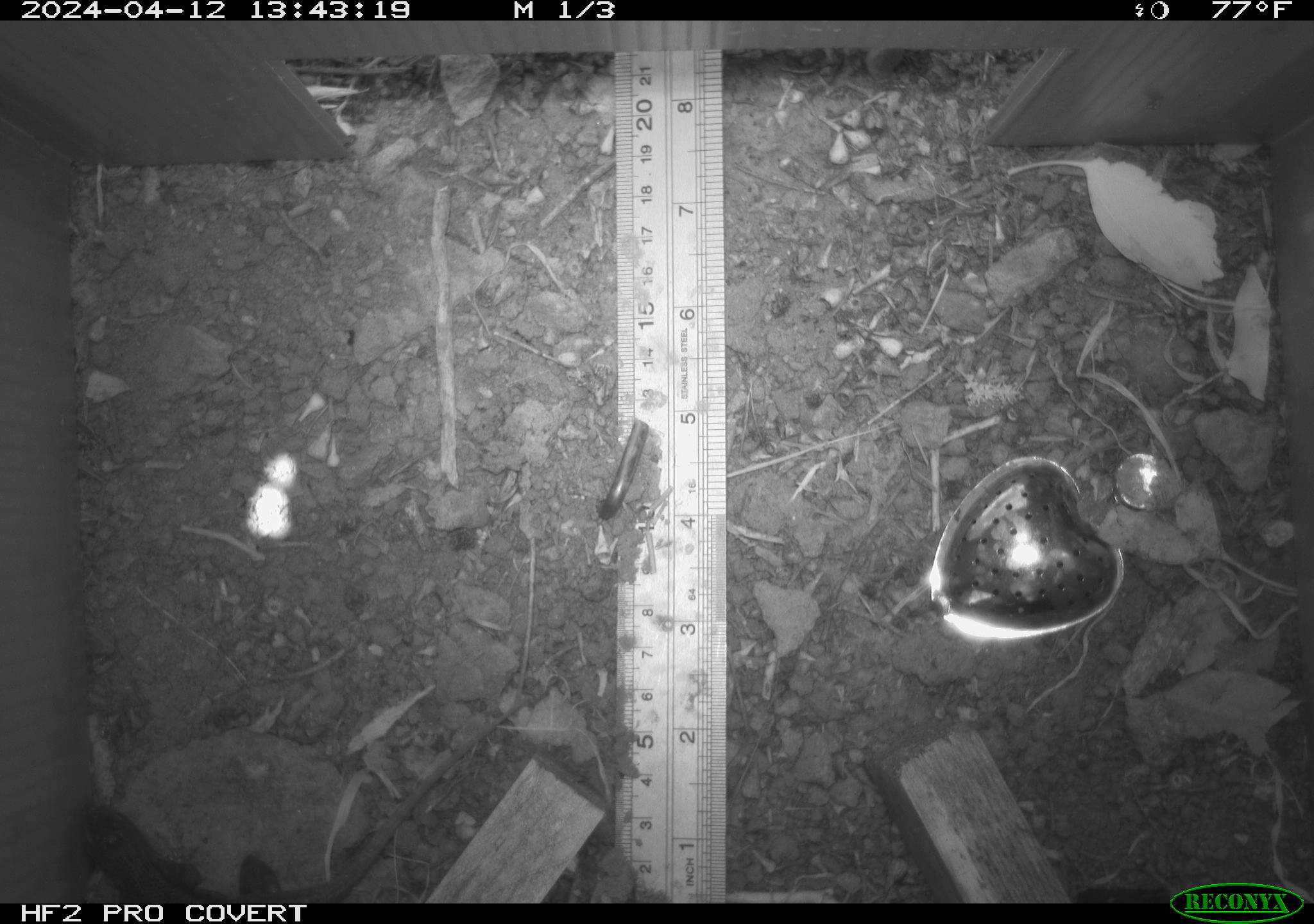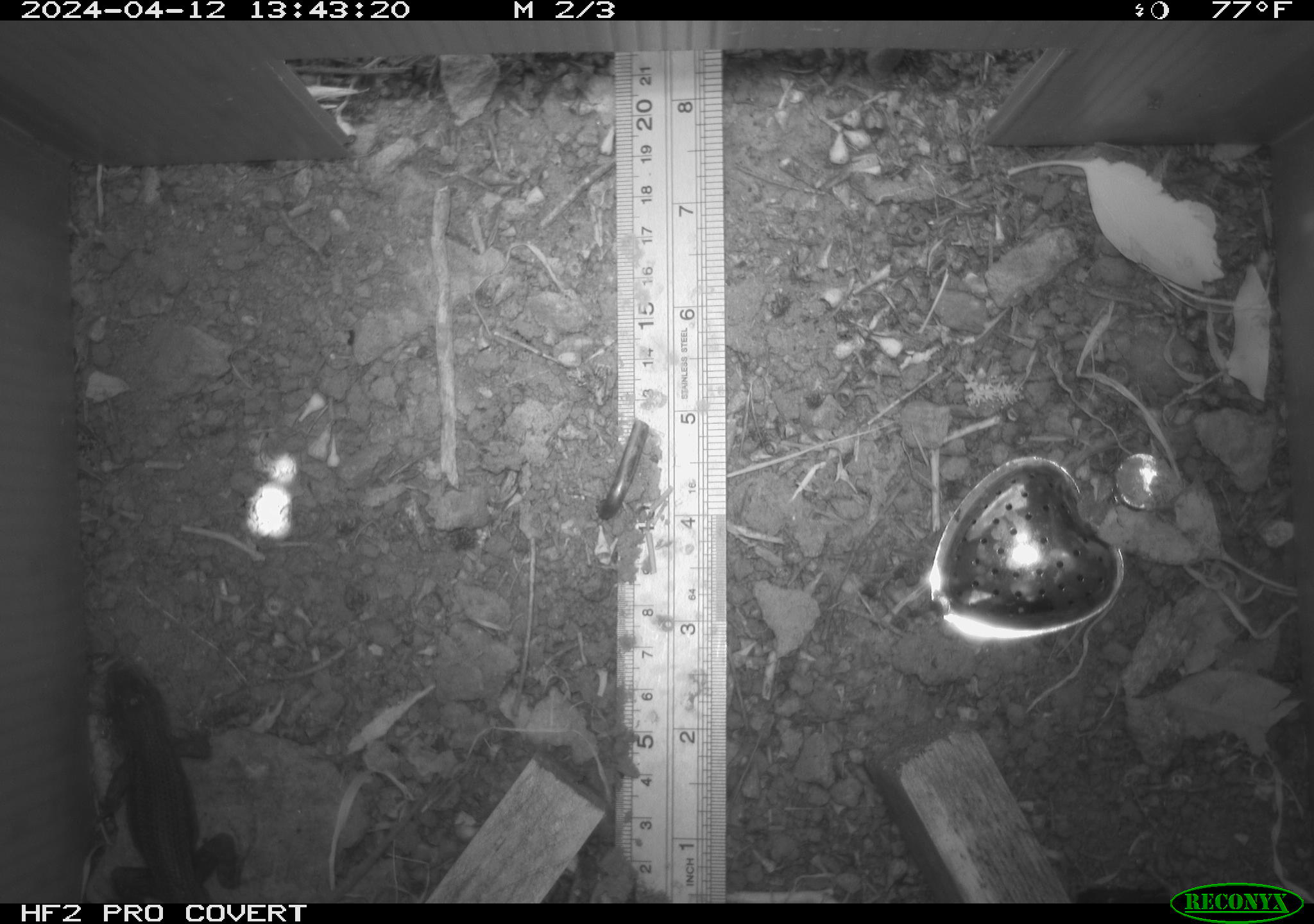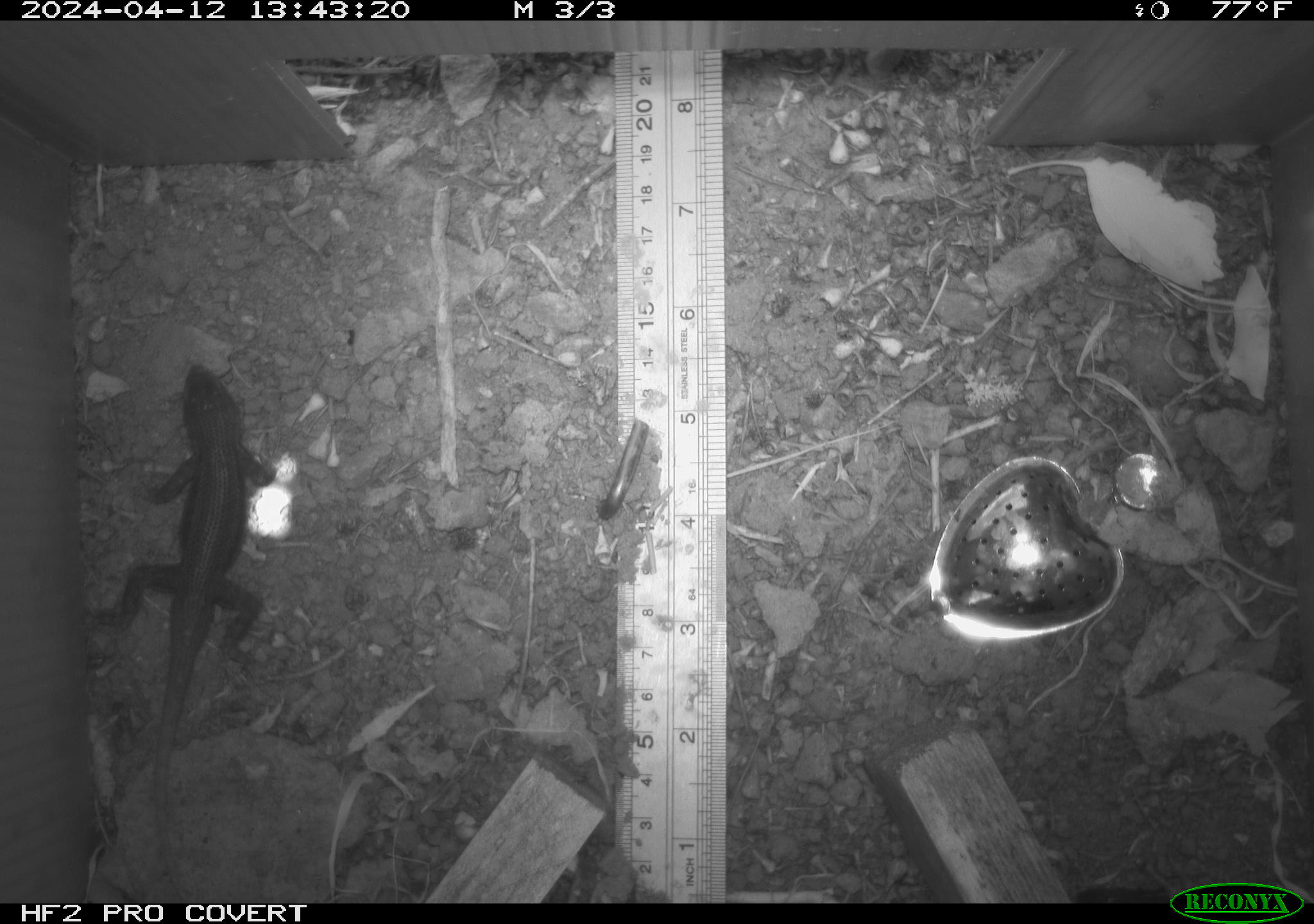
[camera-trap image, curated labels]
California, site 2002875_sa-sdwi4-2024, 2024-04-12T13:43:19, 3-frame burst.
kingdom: Animalia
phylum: Chordata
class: Reptilia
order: Squamata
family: Phrynosomatidae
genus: Sceloporus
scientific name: Sceloporus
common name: spiny lizards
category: sceloporus species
Sceloporus species (spiny lizards) (Sceloporus).